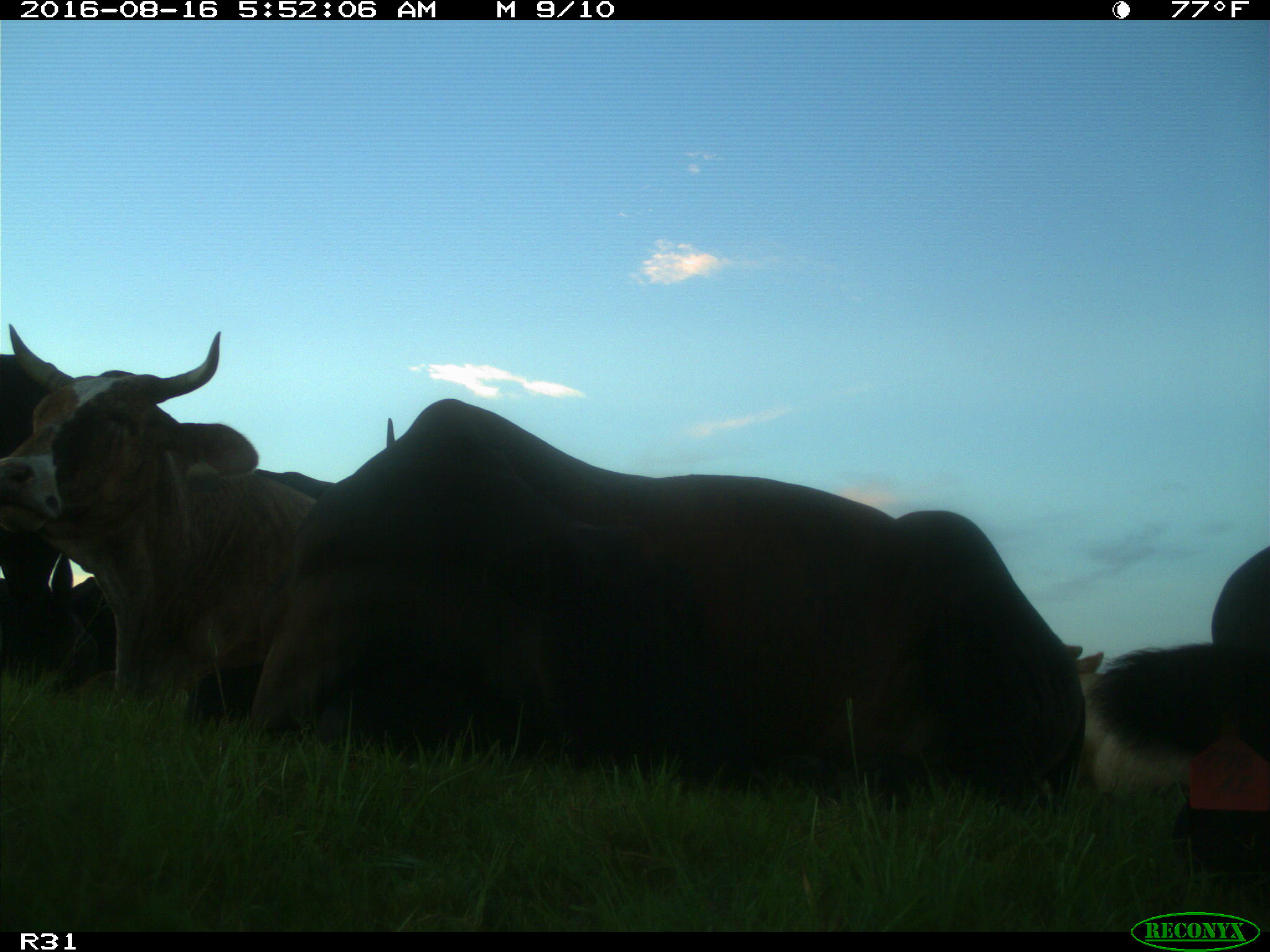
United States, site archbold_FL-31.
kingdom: Animalia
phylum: Chordata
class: Mammalia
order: Artiodactyla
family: Bovidae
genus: Bos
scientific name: Bos taurus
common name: domestic cow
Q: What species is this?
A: Bos taurus (domestic cow).